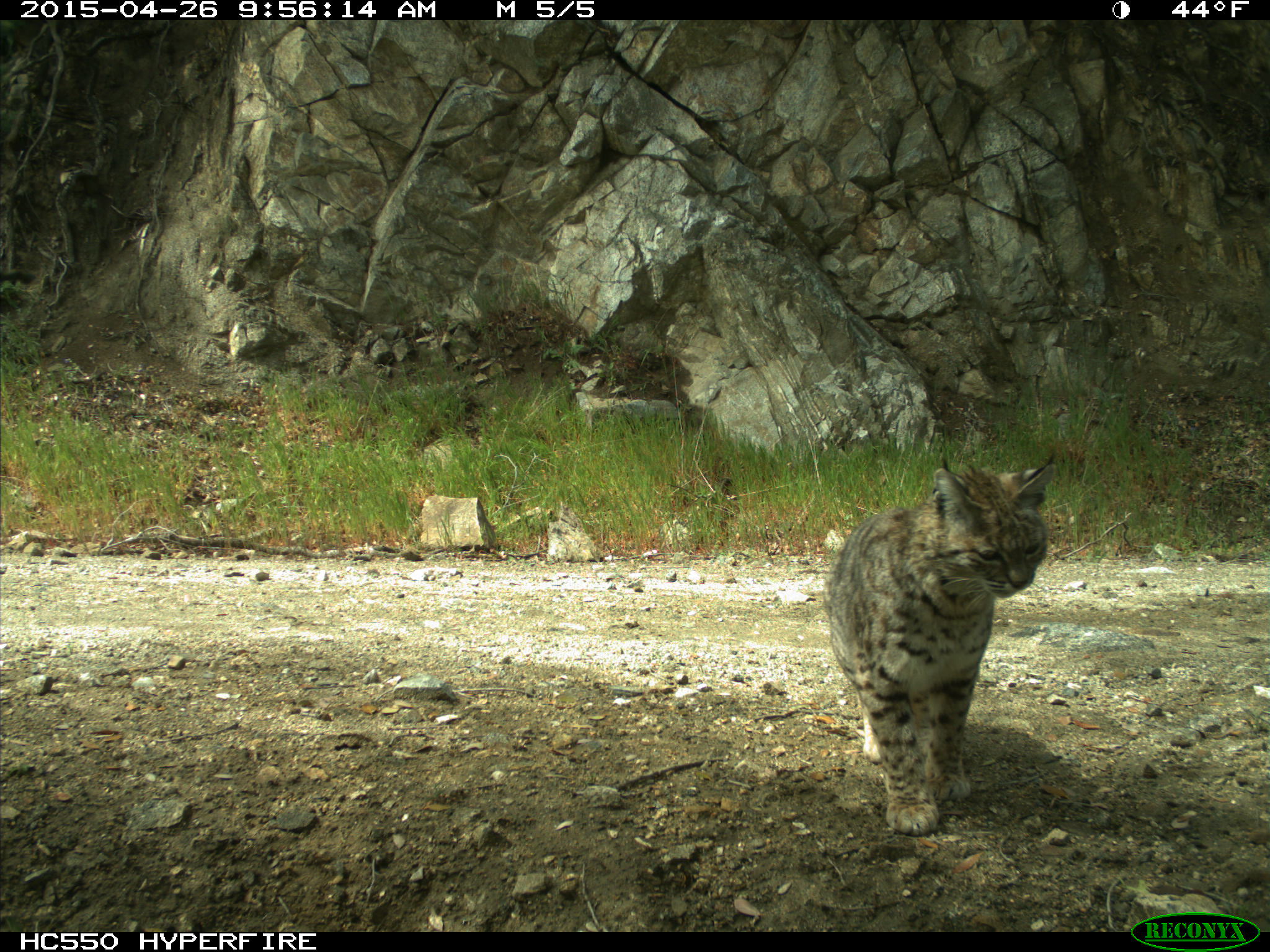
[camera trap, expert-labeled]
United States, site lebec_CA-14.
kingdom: Animalia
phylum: Chordata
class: Mammalia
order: Carnivora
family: Felidae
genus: Lynx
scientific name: Lynx rufus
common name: bobcat